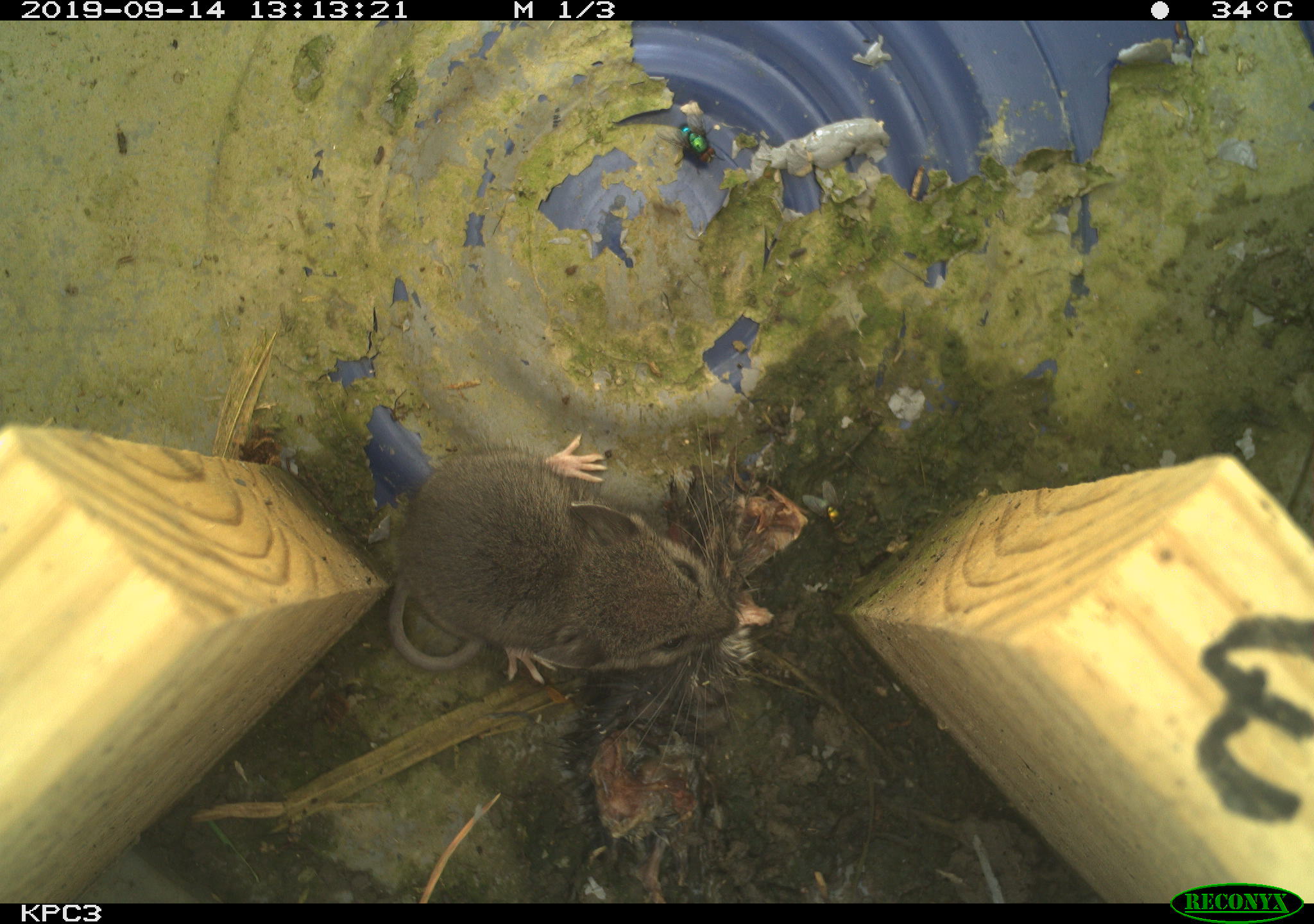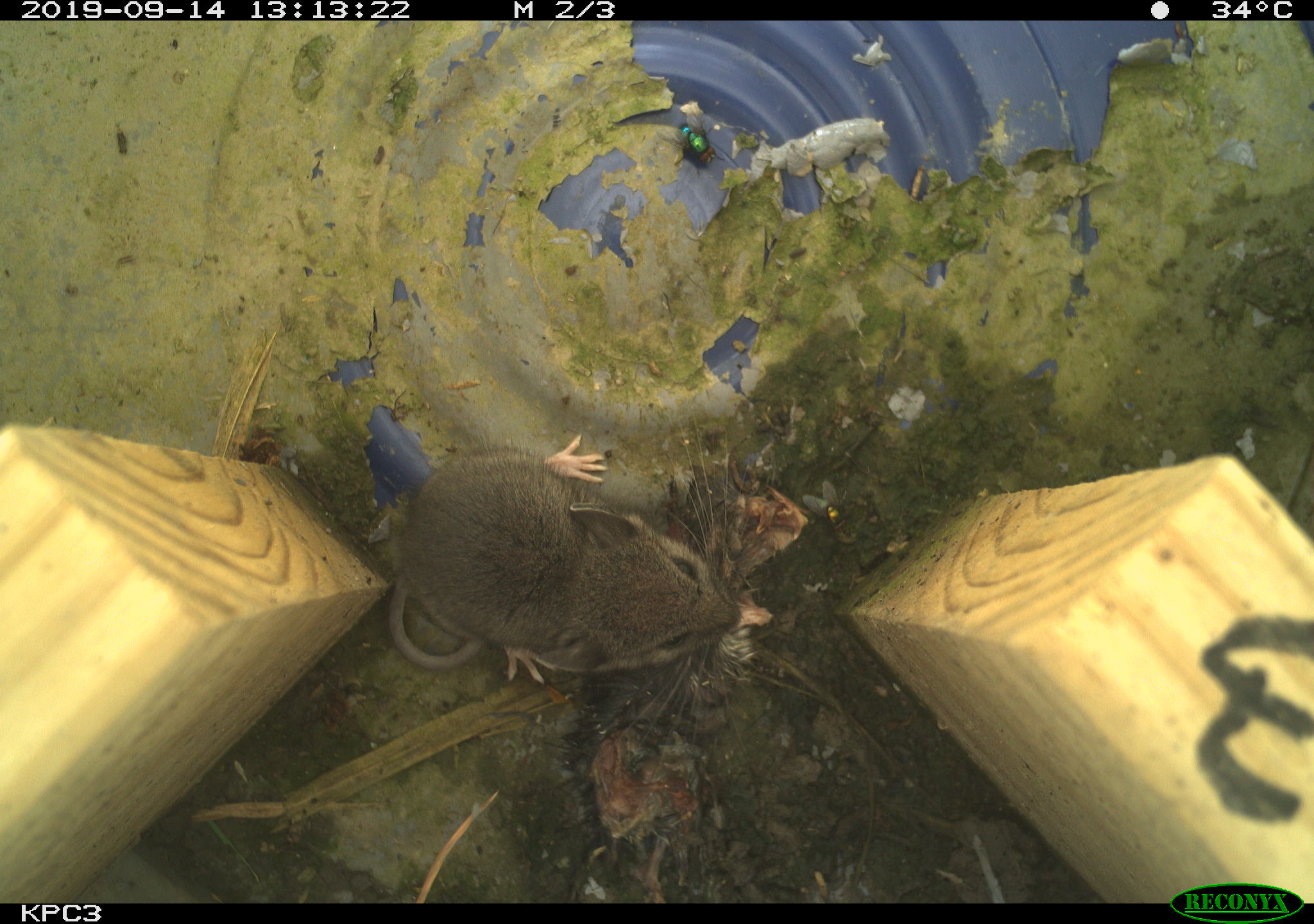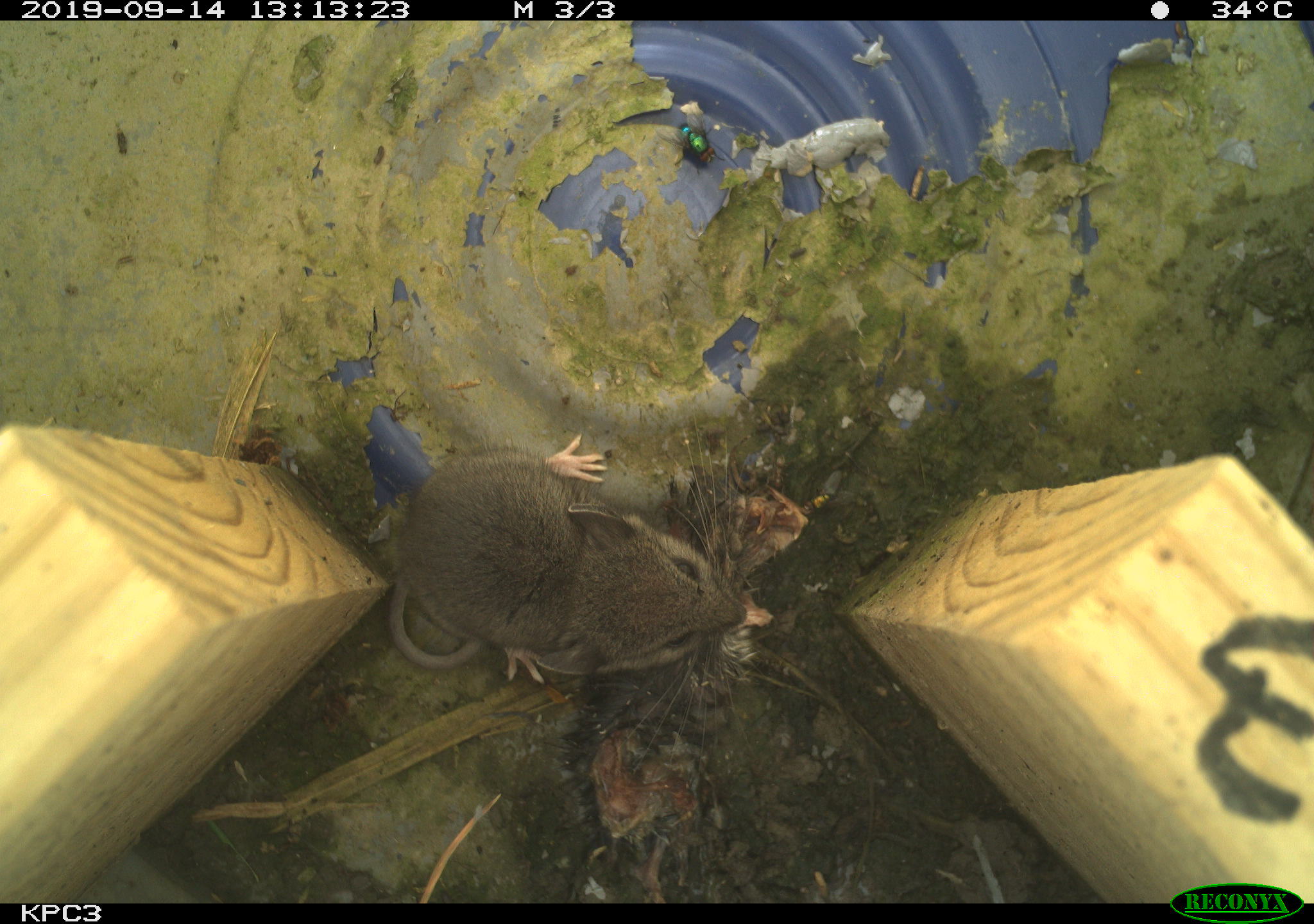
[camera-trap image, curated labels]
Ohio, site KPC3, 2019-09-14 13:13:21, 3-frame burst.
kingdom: Animalia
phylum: Chordata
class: Mammalia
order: Rodentia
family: Cricetidae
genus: Peromyscus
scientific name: Peromyscus leucopus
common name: white-footed mouse